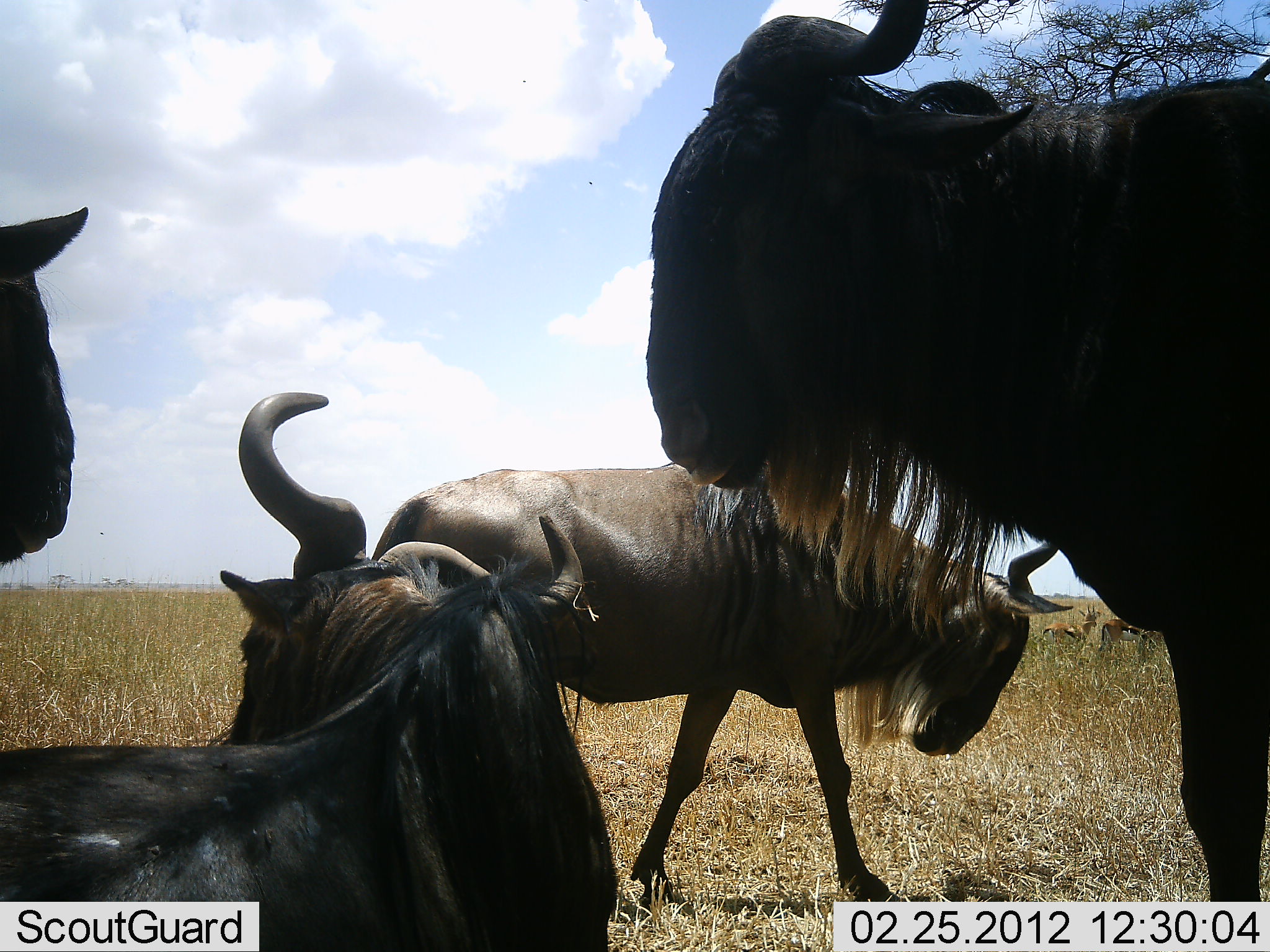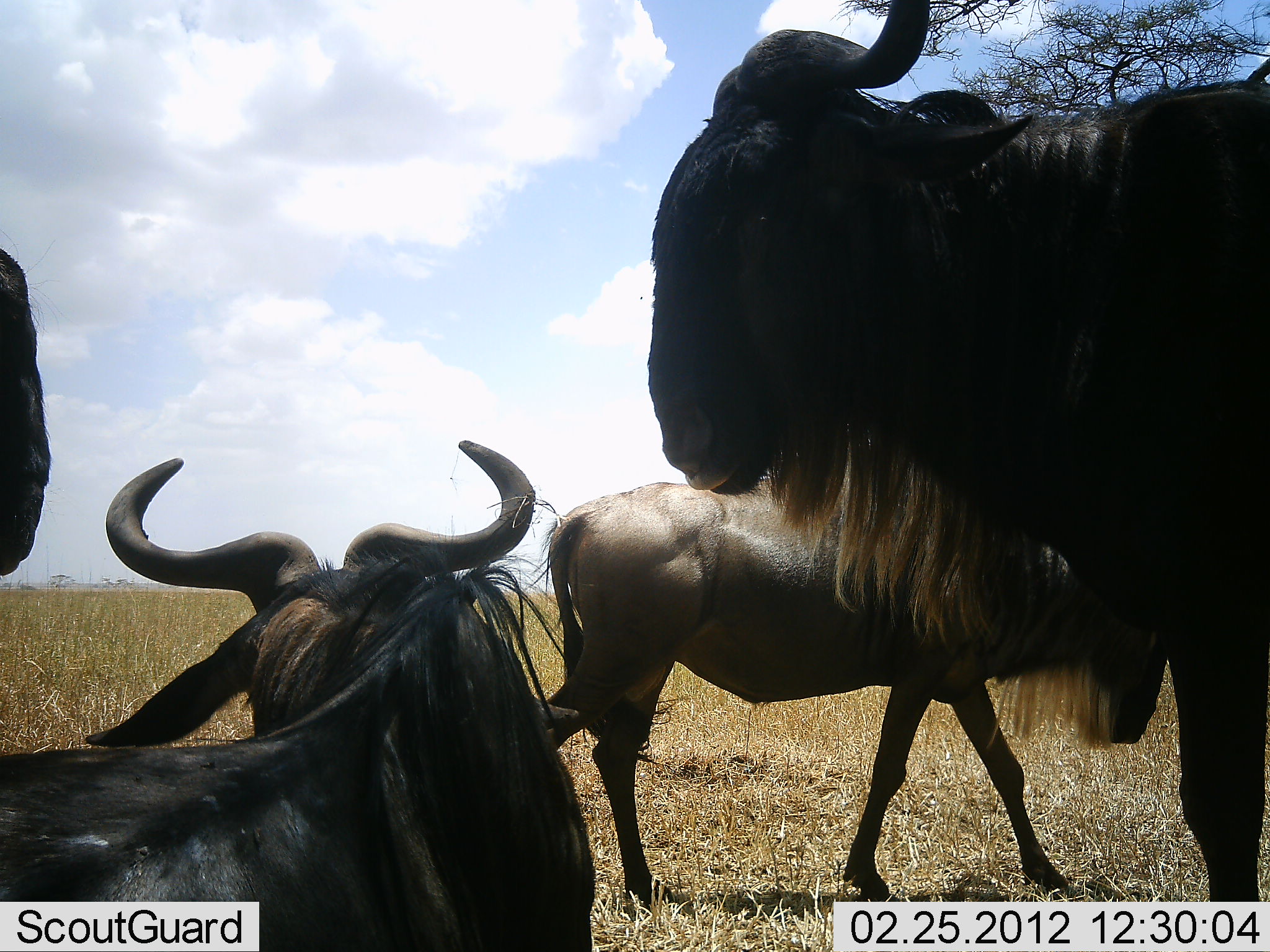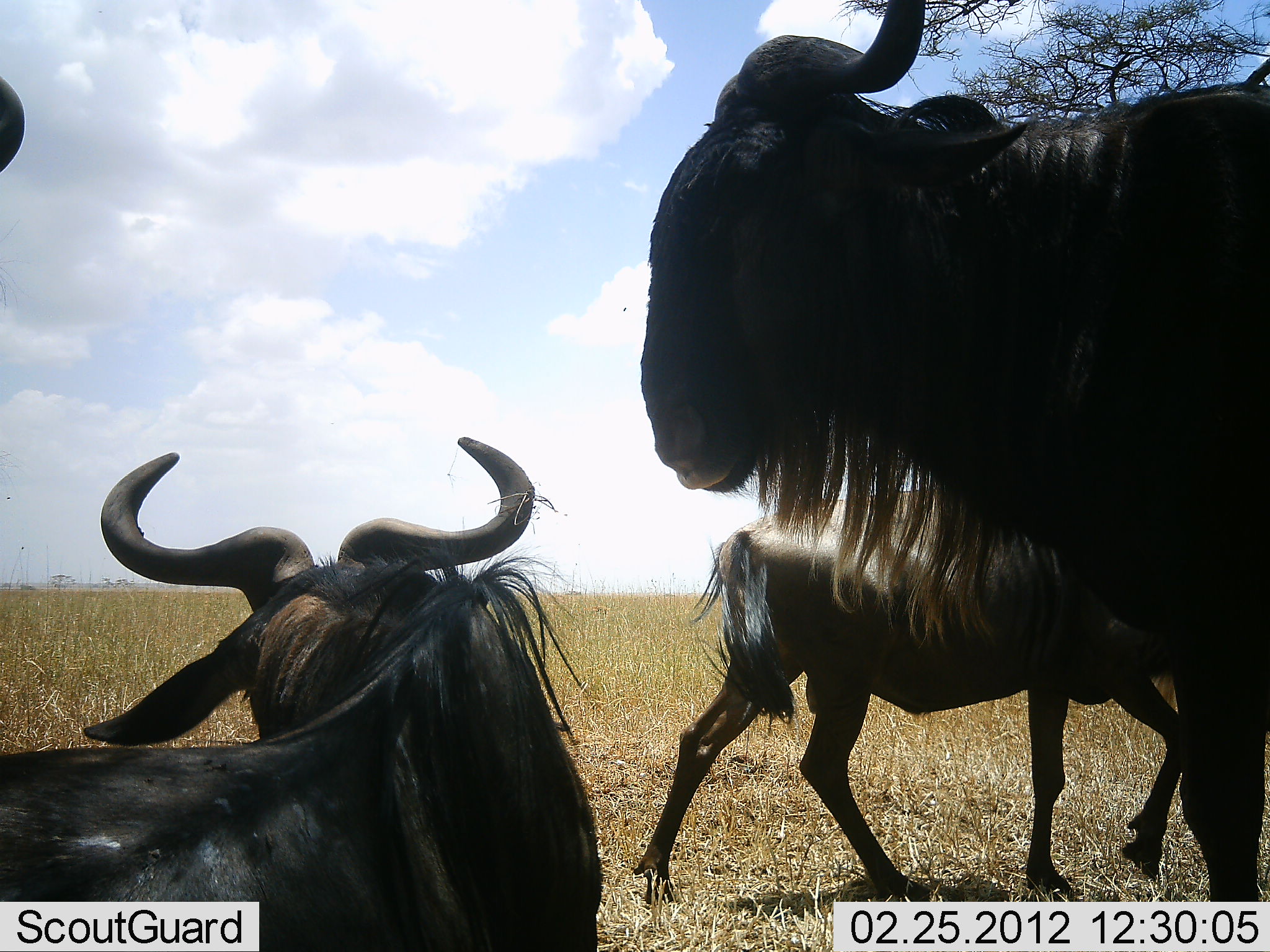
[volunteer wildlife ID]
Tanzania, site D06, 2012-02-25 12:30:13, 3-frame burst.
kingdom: Animalia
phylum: Chordata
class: Mammalia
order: Artiodactyla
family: Bovidae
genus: Connochaetes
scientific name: Connochaetes taurinus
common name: blue wildebeest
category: wildebeest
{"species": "wildebeest (blue wildebeest) (Connochaetes taurinus)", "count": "4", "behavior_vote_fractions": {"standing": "88%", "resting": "82%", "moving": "82%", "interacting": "0%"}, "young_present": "0%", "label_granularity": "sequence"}